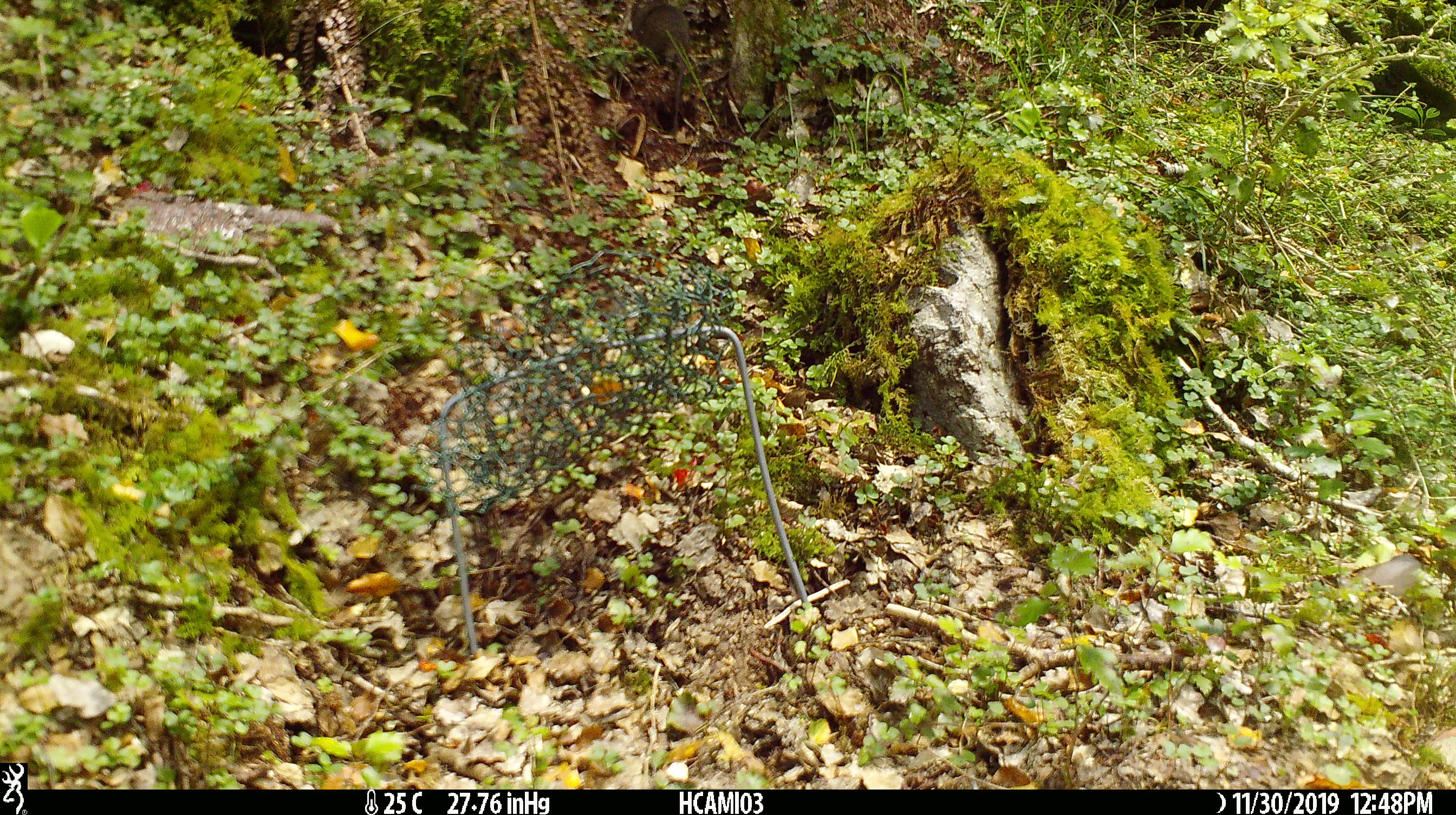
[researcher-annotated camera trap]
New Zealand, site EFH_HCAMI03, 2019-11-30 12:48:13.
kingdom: Animalia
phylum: Chordata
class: Mammalia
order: Rodentia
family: Muridae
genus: Rattus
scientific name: Rattus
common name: rat